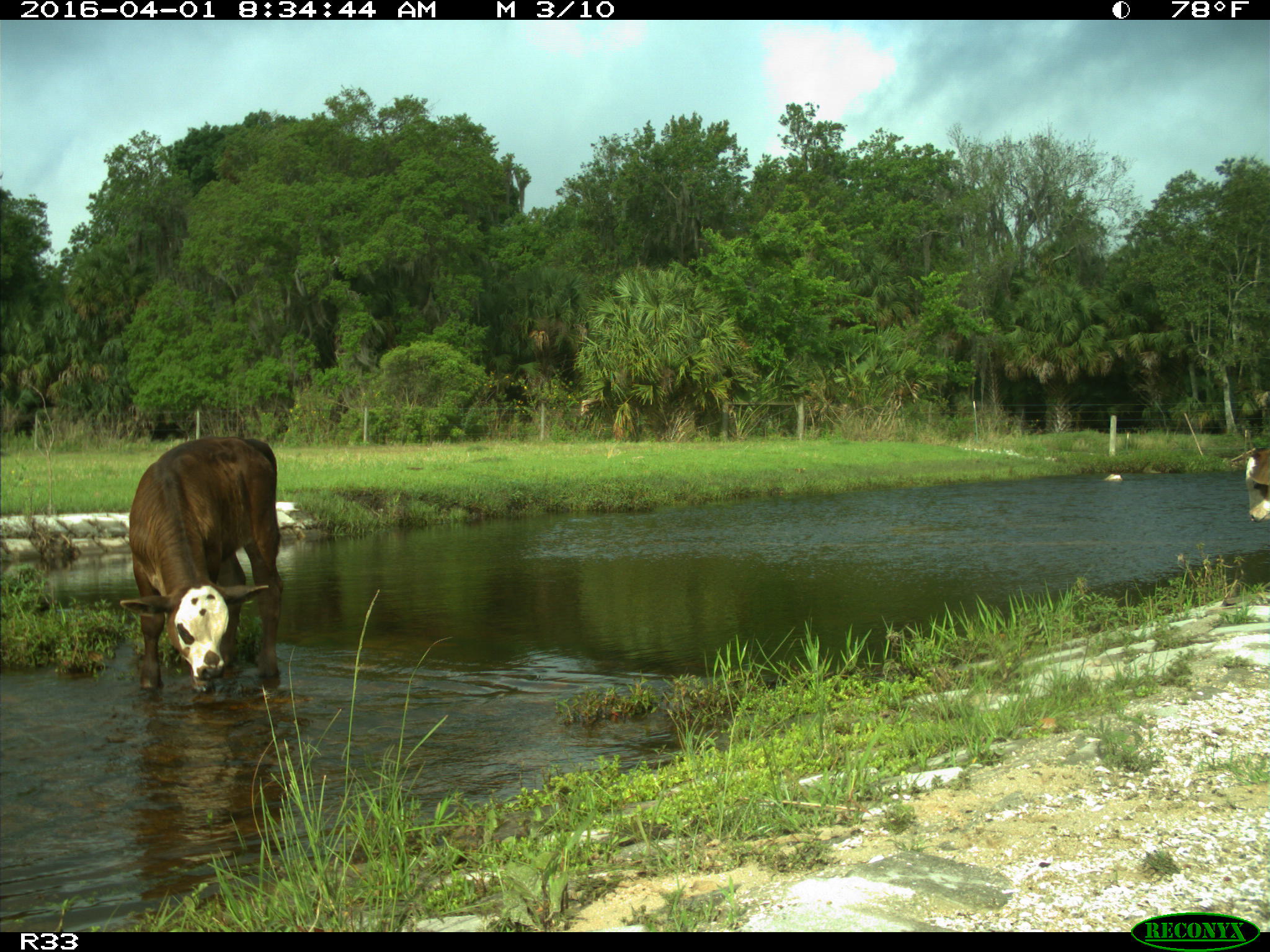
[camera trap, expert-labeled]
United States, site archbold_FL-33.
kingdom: Animalia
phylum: Chordata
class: Mammalia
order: Artiodactyla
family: Bovidae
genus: Bos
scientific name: Bos taurus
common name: domestic cow